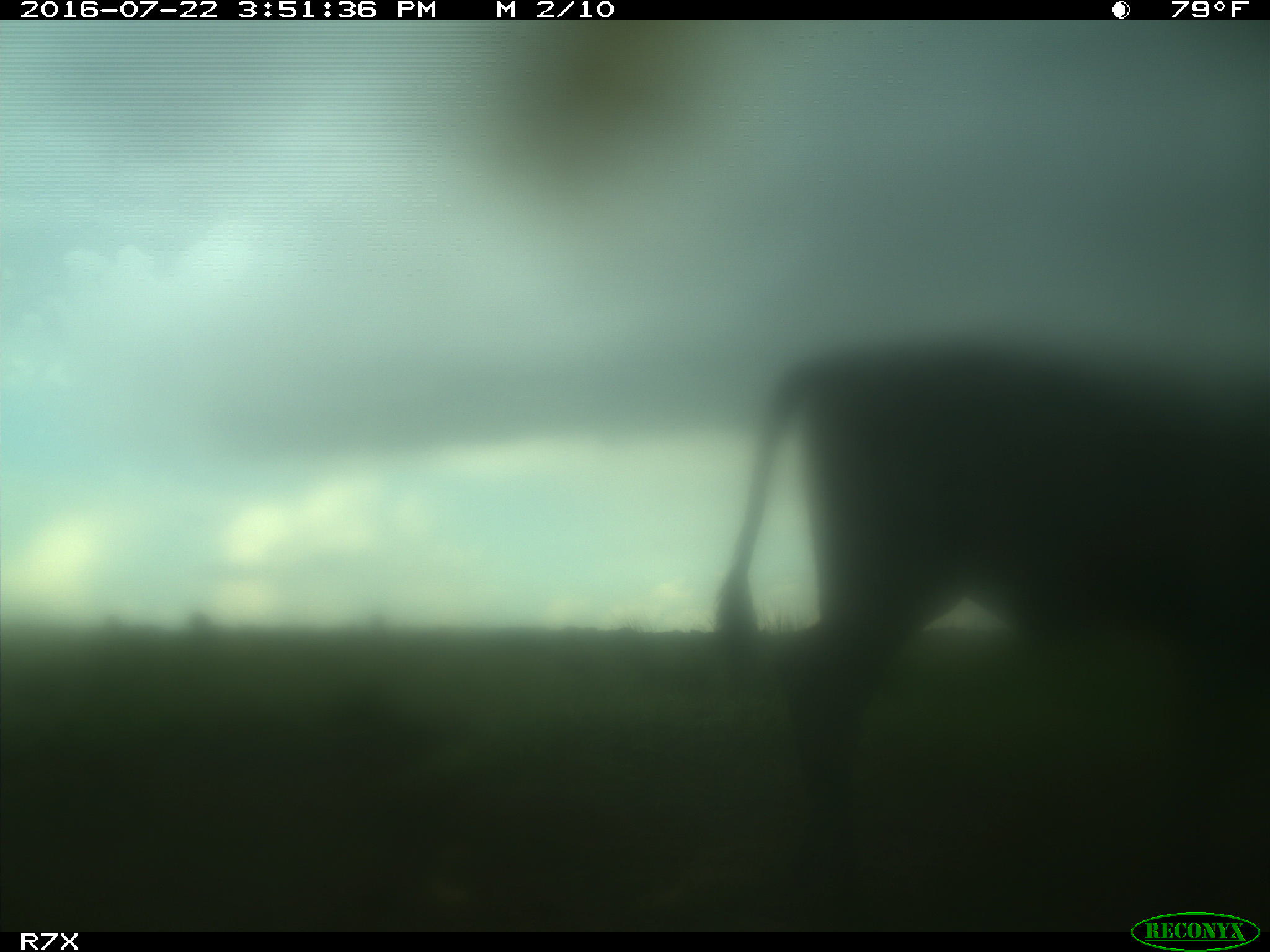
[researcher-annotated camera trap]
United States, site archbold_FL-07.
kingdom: Animalia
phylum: Chordata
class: Mammalia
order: Artiodactyla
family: Bovidae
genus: Bos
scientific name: Bos taurus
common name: domestic cow